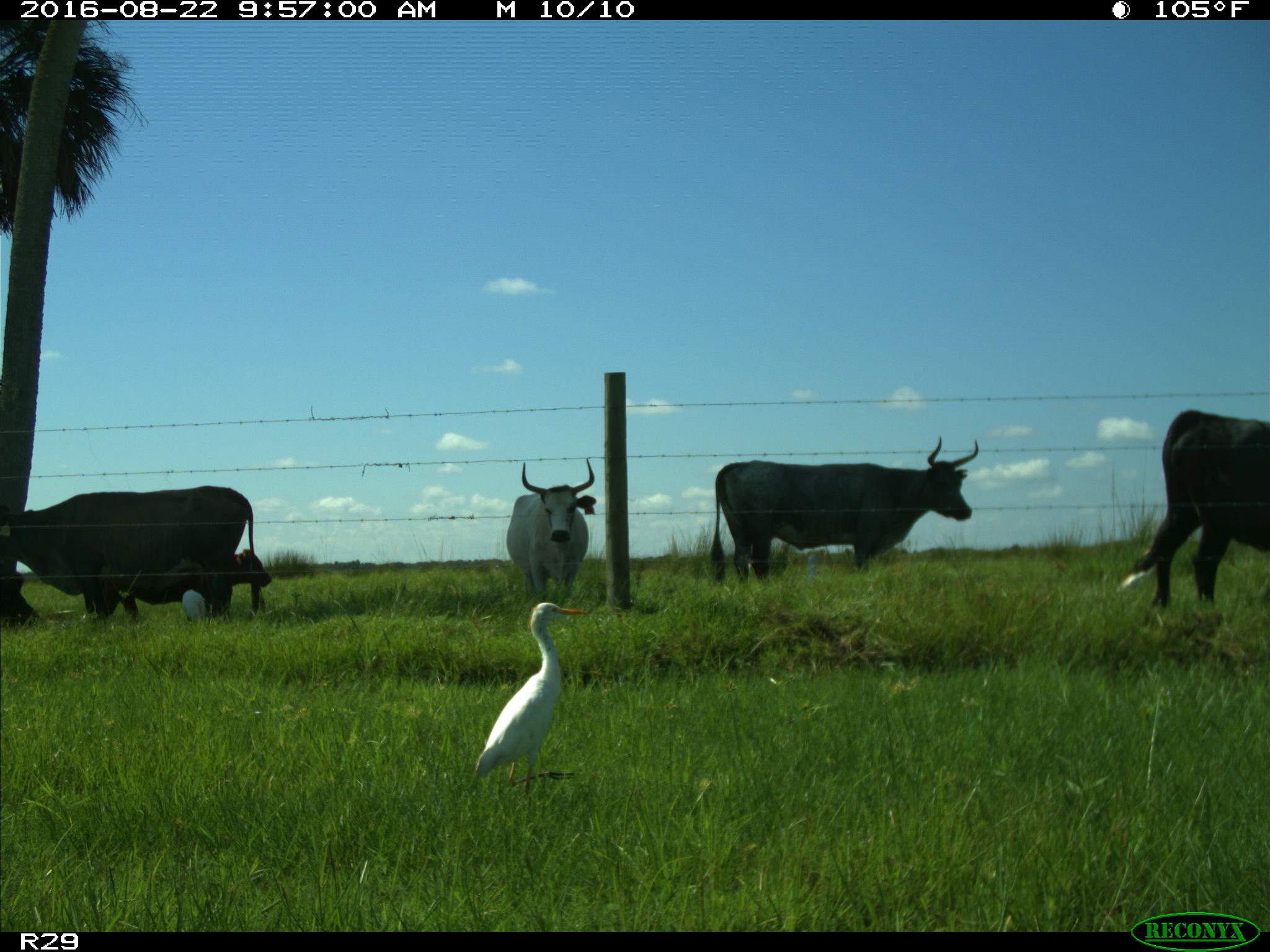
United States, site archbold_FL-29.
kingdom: Animalia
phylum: Chordata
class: Mammalia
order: Artiodactyla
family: Bovidae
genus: Bos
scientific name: Bos taurus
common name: domestic cow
Bos taurus (domestic cow).